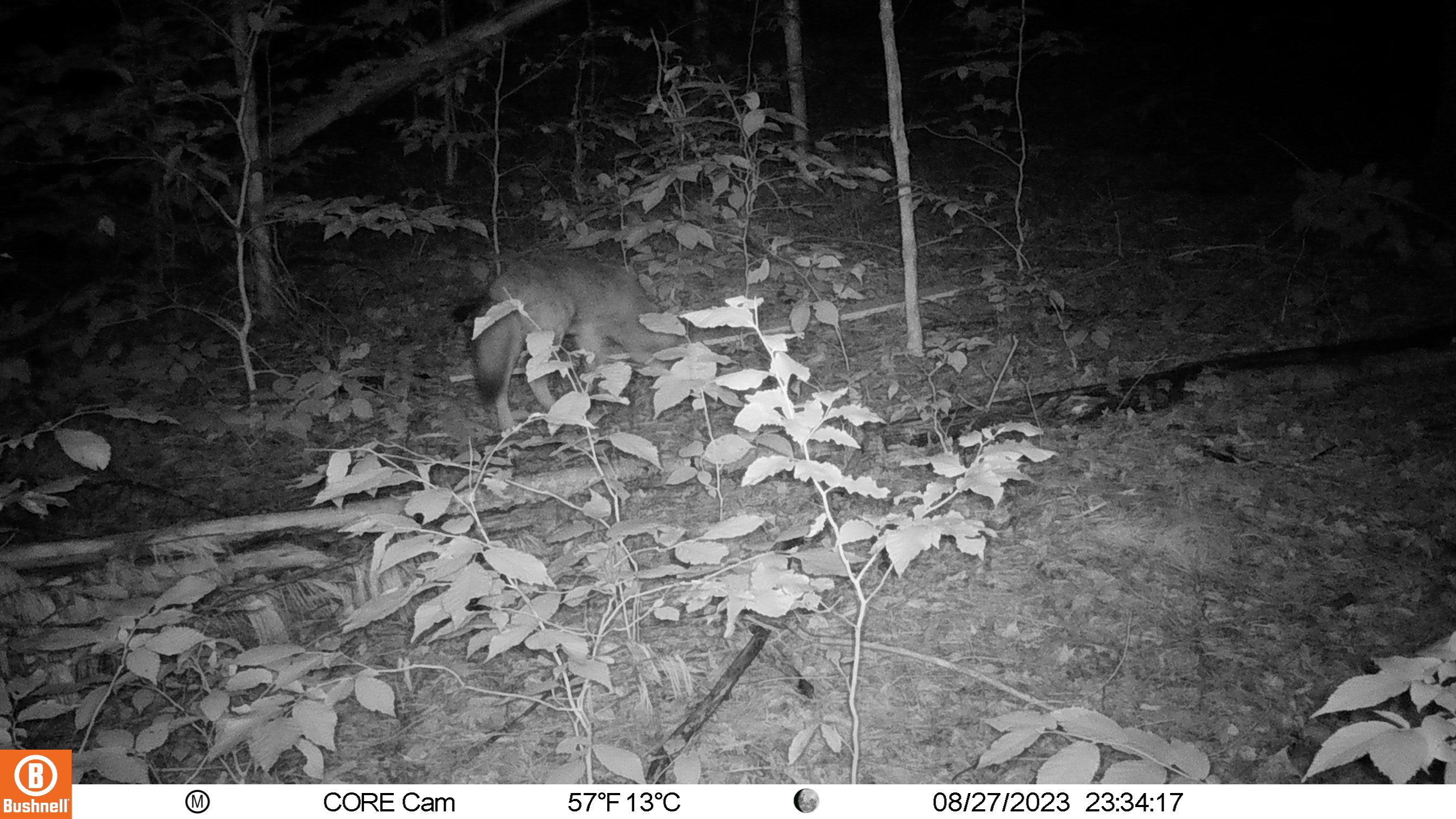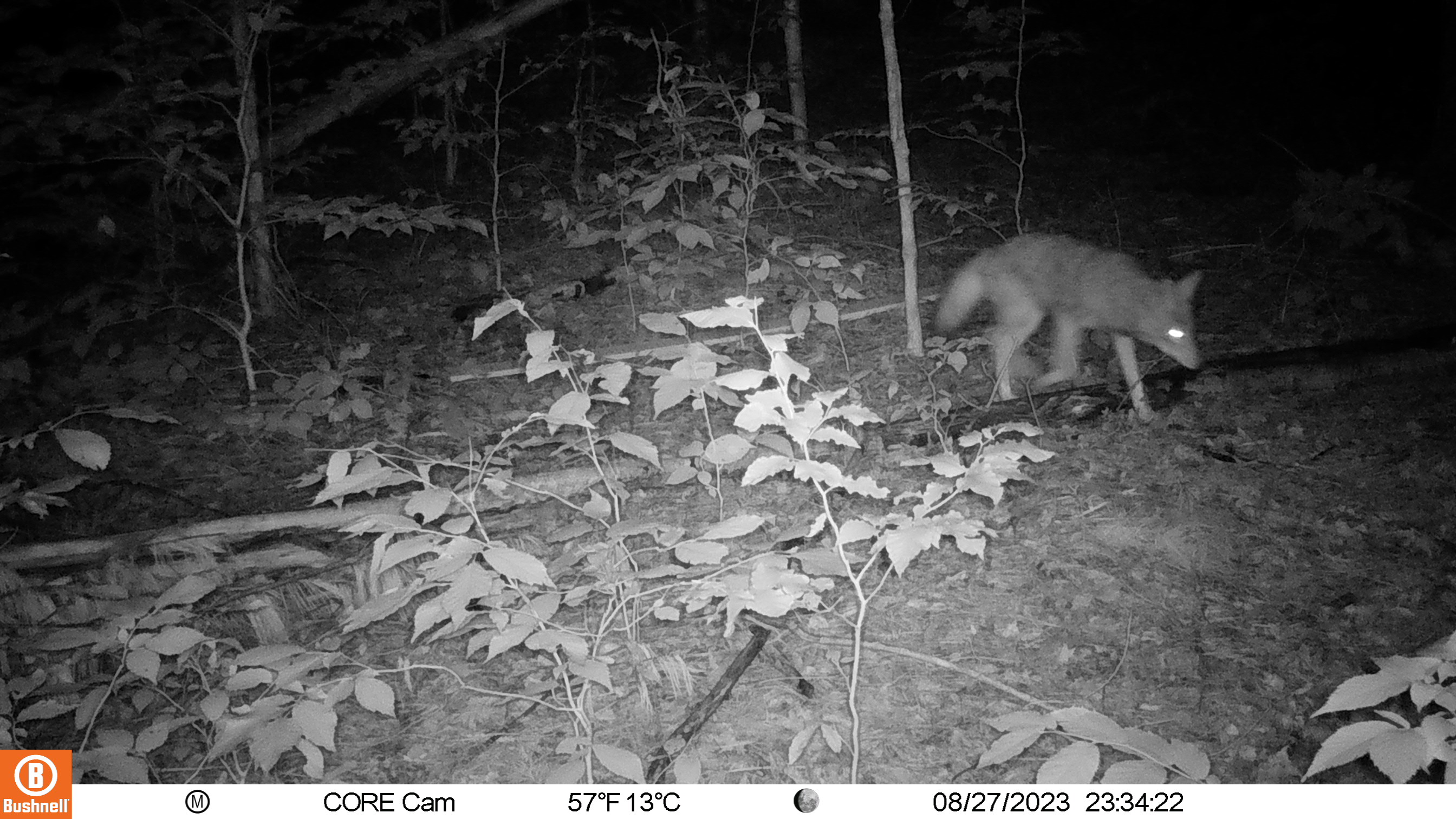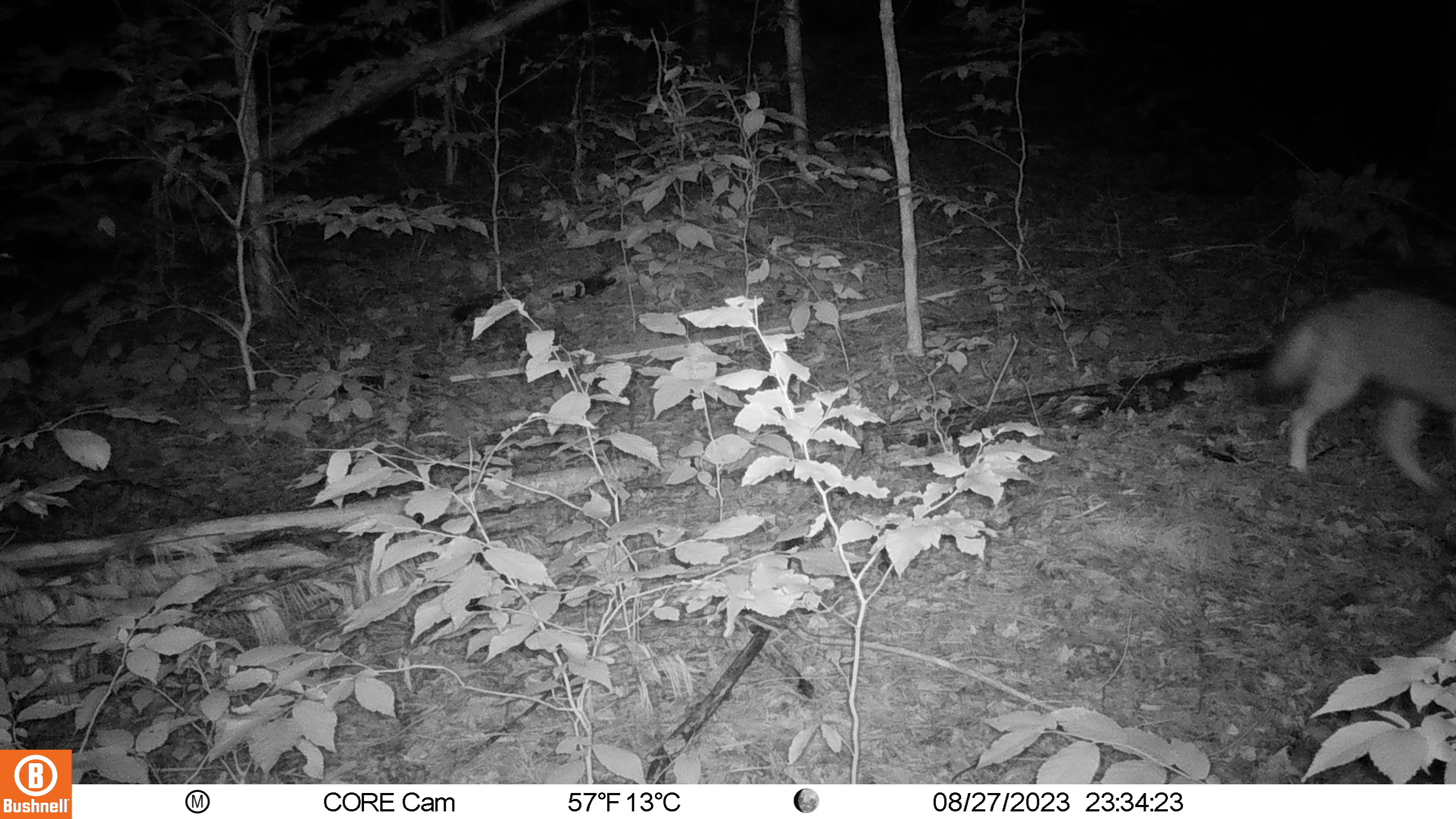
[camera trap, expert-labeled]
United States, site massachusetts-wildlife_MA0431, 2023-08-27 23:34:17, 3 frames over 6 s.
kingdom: Animalia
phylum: Chordata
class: Mammalia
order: Carnivora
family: Canidae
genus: Canis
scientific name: Canis latrans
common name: coyote